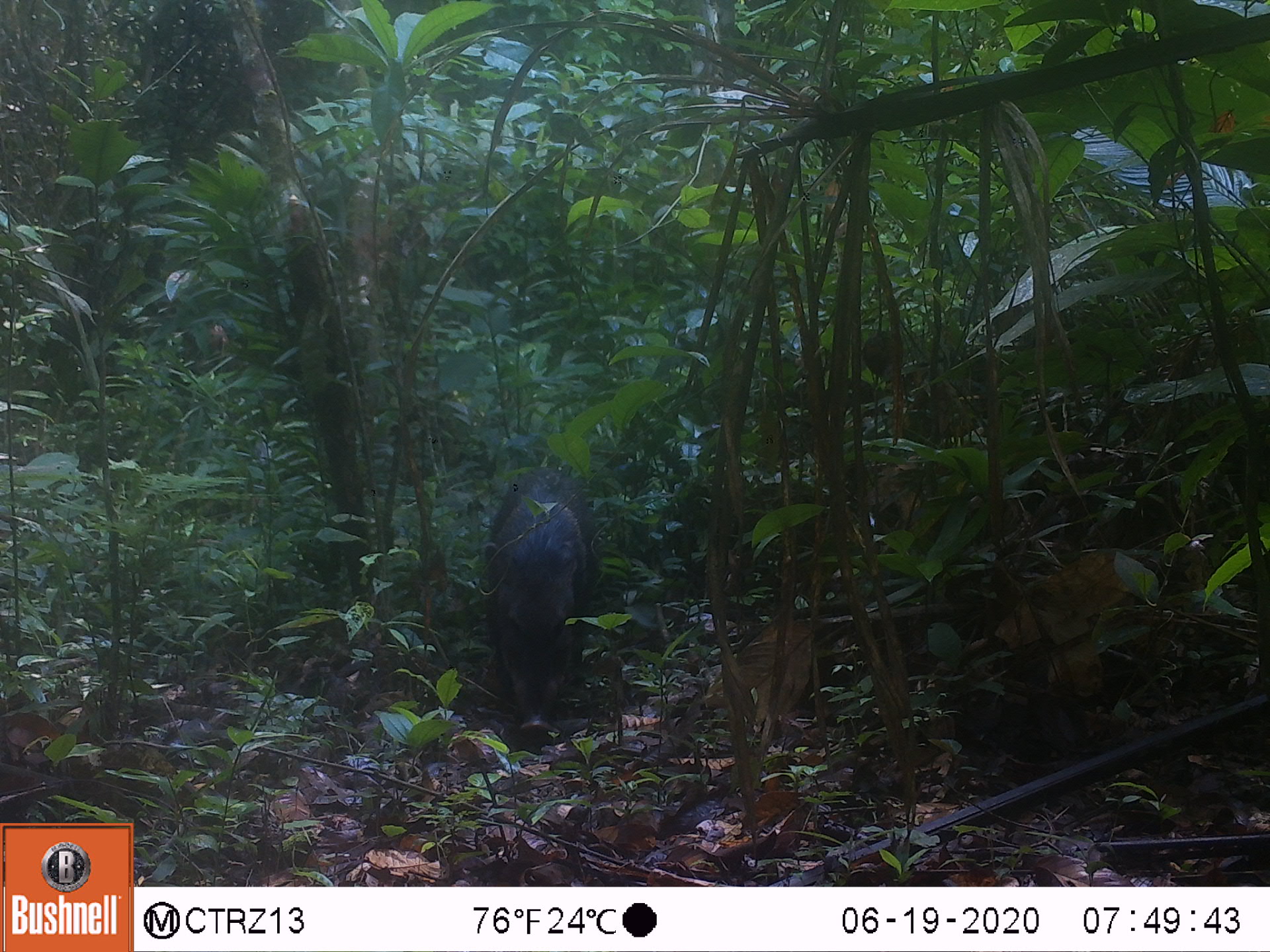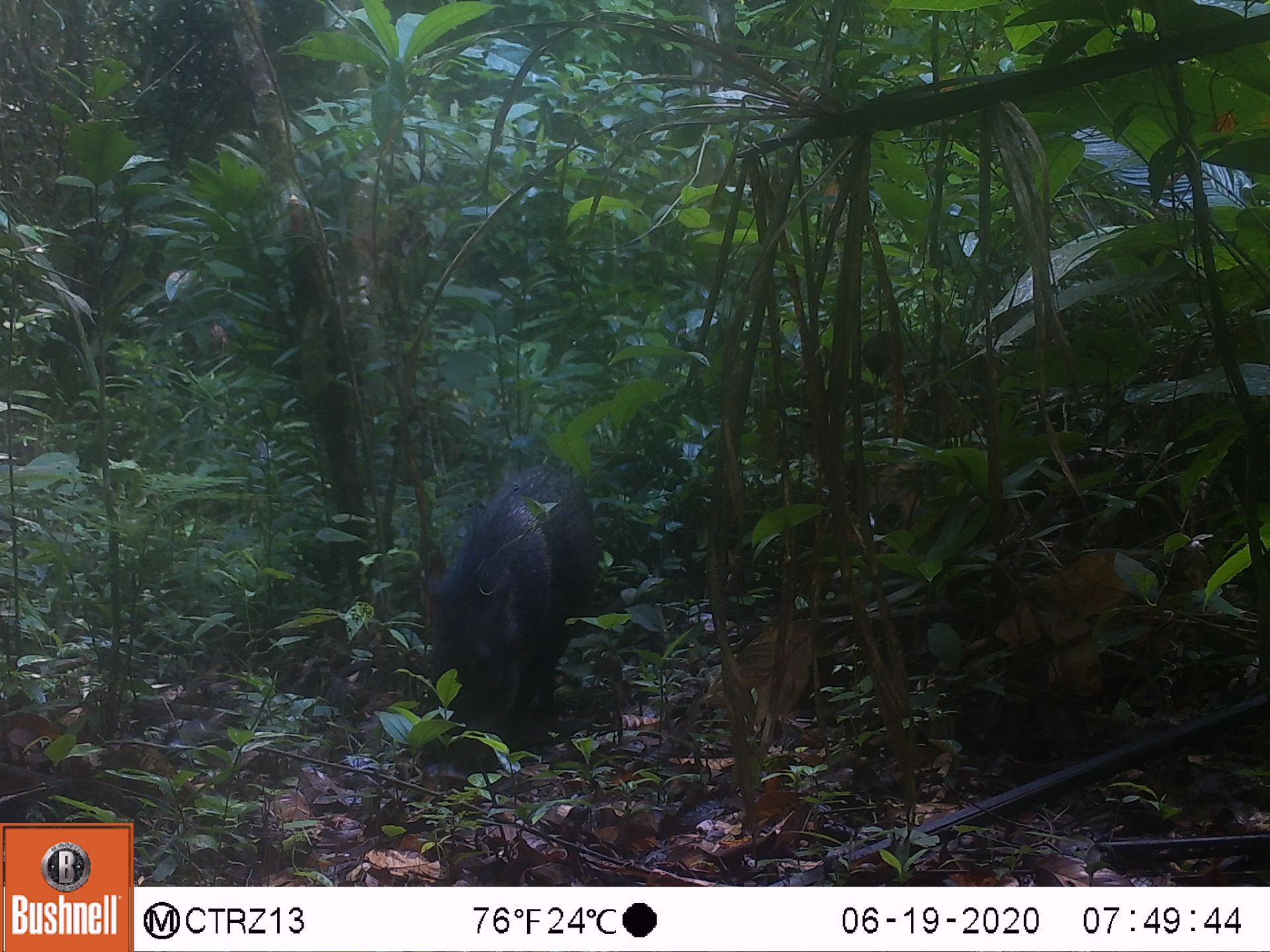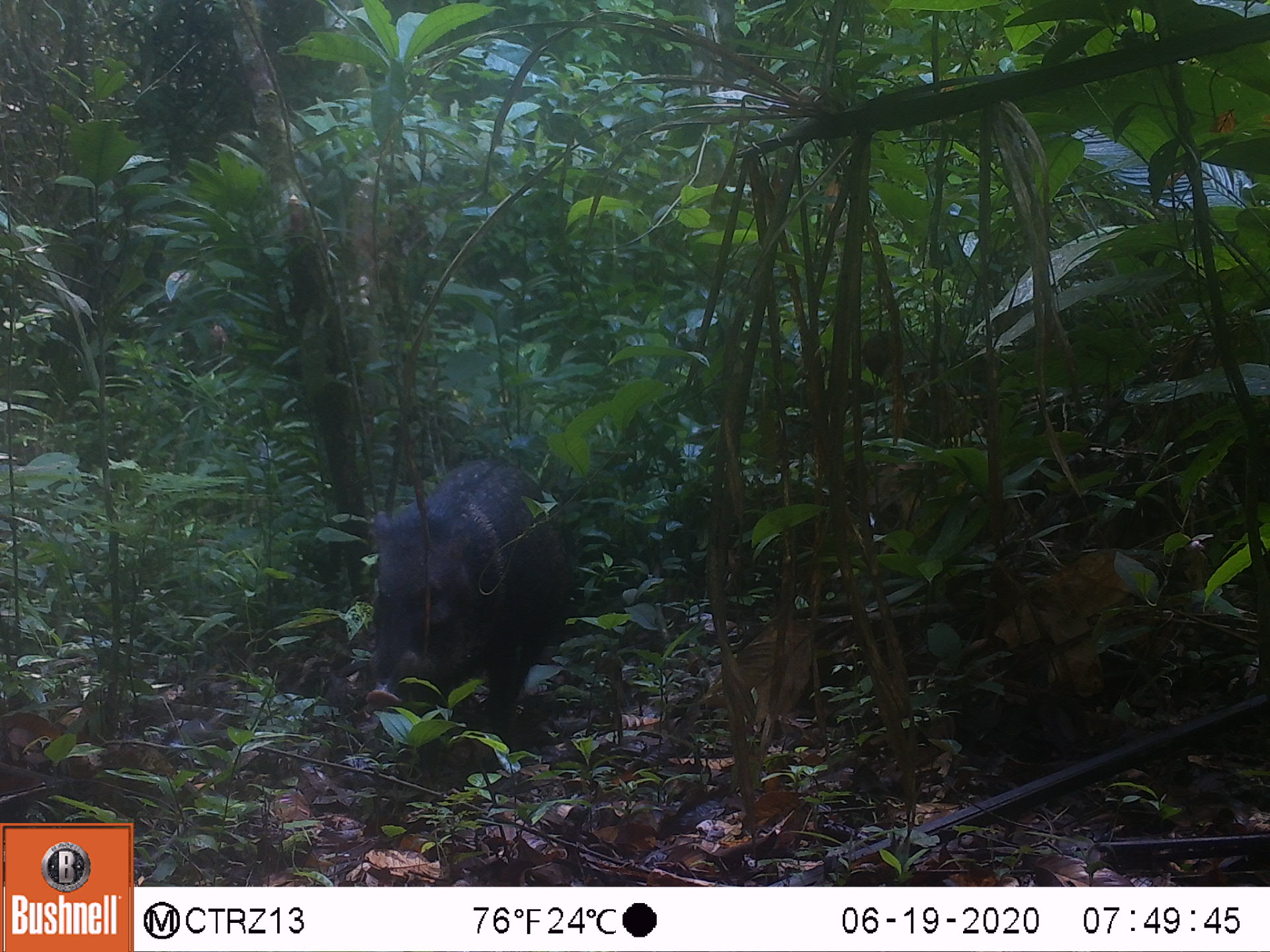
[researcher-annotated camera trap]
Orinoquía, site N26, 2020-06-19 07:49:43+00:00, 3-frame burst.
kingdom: Animalia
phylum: Chordata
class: Mammalia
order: Artiodactyla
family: Tayassuidae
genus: Pecari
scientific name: Pecari tajacu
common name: collared peccary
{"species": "collared peccary (Pecari tajacu)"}